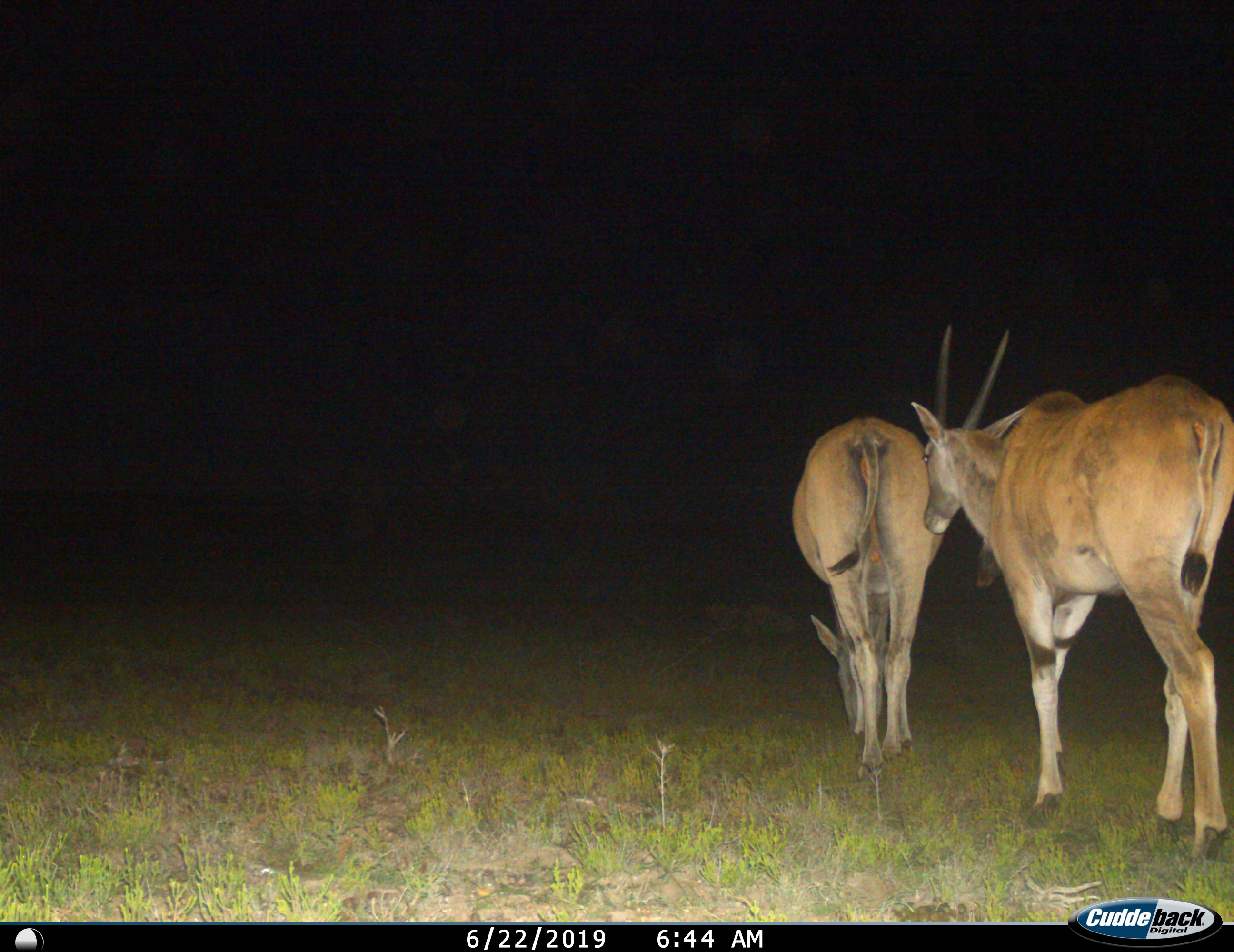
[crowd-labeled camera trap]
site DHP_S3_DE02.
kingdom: Animalia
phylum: Chordata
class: Mammalia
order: Artiodactyla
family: Bovidae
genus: Tragelaphus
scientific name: Tragelaphus oryx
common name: eland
Eland (Tragelaphus oryx), count 2. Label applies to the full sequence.